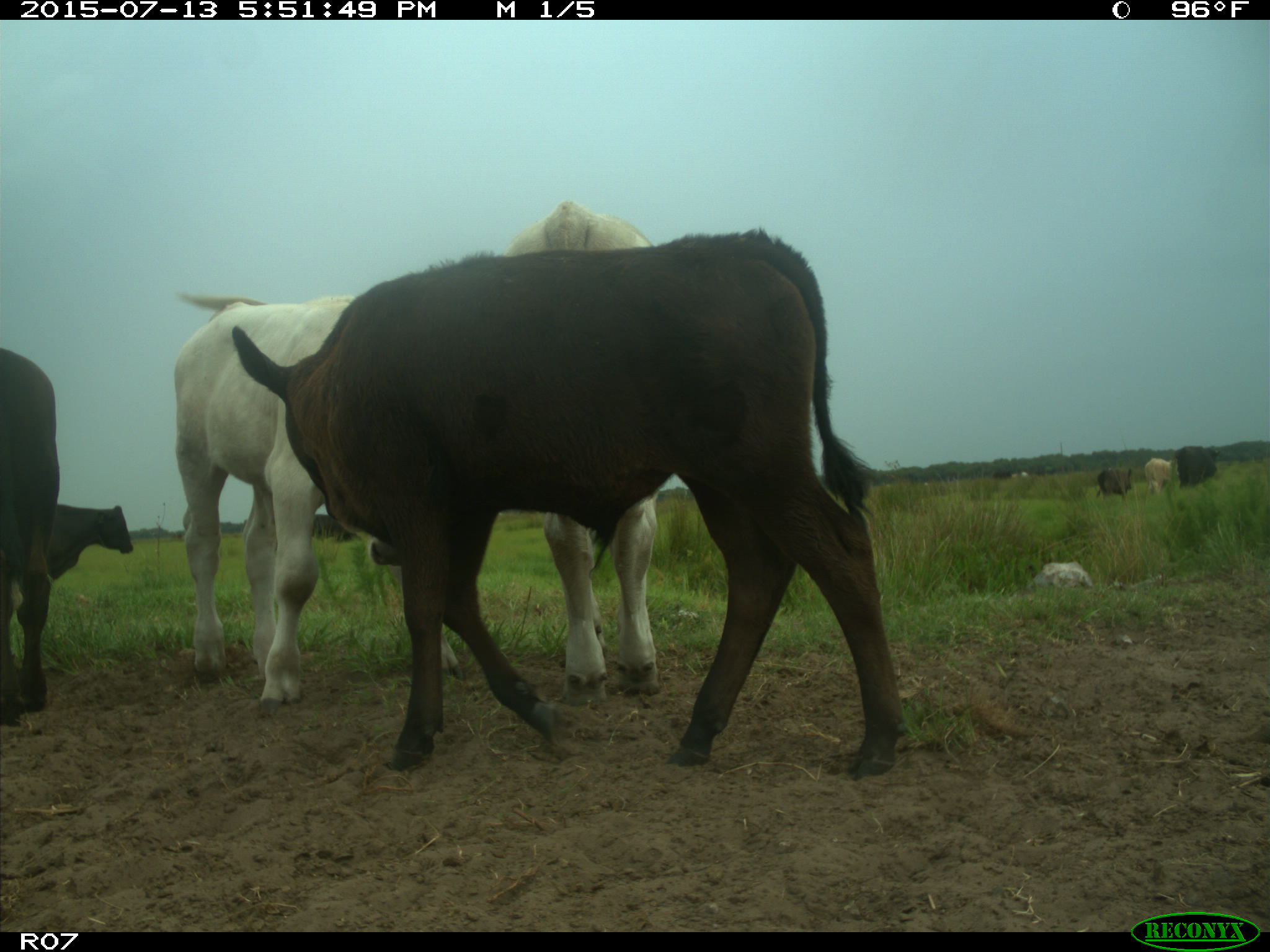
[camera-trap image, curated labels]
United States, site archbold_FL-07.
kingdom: Animalia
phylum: Chordata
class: Mammalia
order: Artiodactyla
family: Bovidae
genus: Bos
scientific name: Bos taurus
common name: domestic cow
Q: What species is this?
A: Bos taurus (domestic cow).